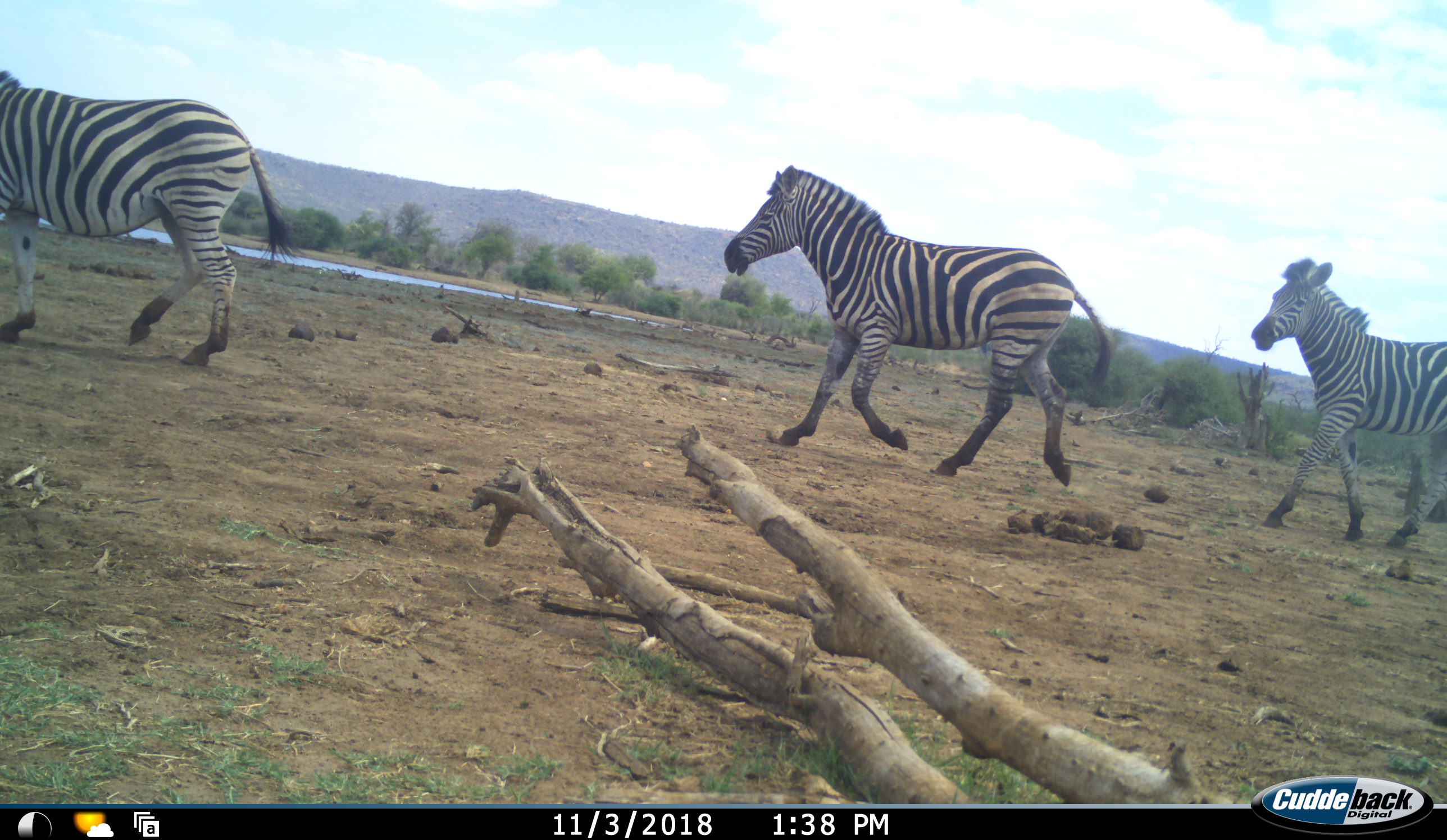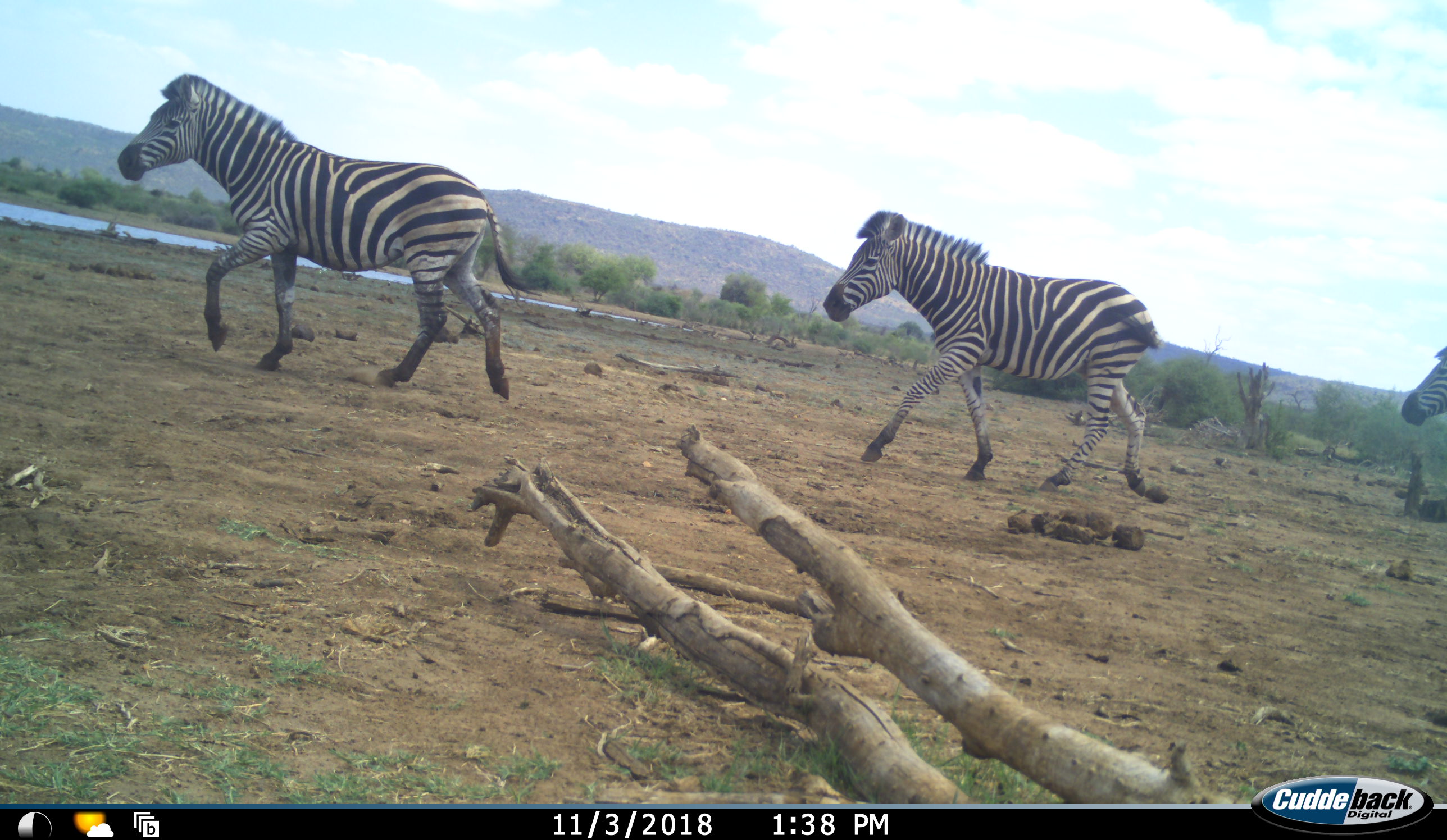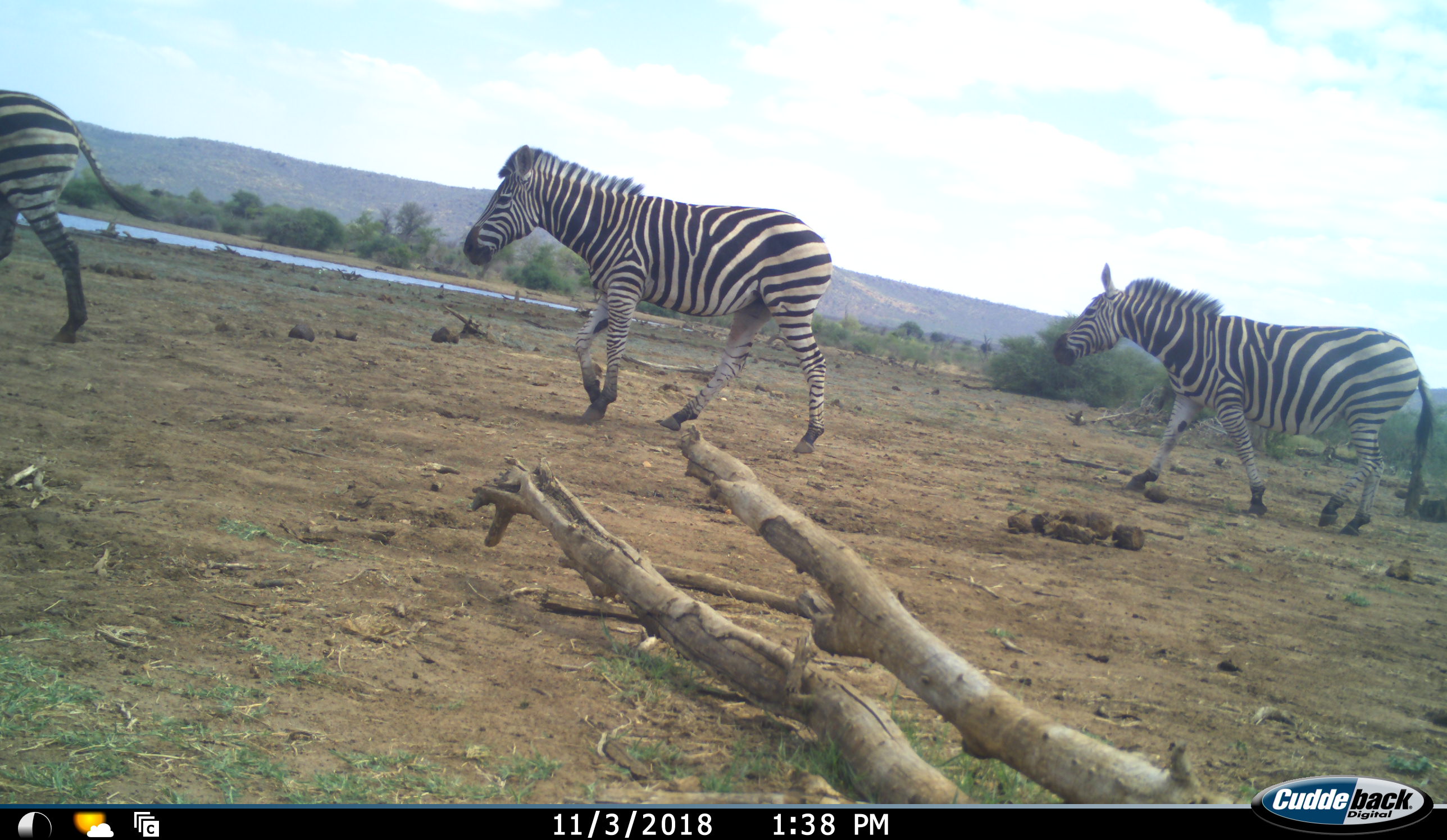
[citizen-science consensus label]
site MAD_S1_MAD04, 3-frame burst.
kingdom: Animalia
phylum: Chordata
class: Mammalia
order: Perissodactyla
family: Equidae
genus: Equus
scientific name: Equus quagga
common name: plains zebra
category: zebraplains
Zebraplains (plains zebra) (Equus quagga), count 3. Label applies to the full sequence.